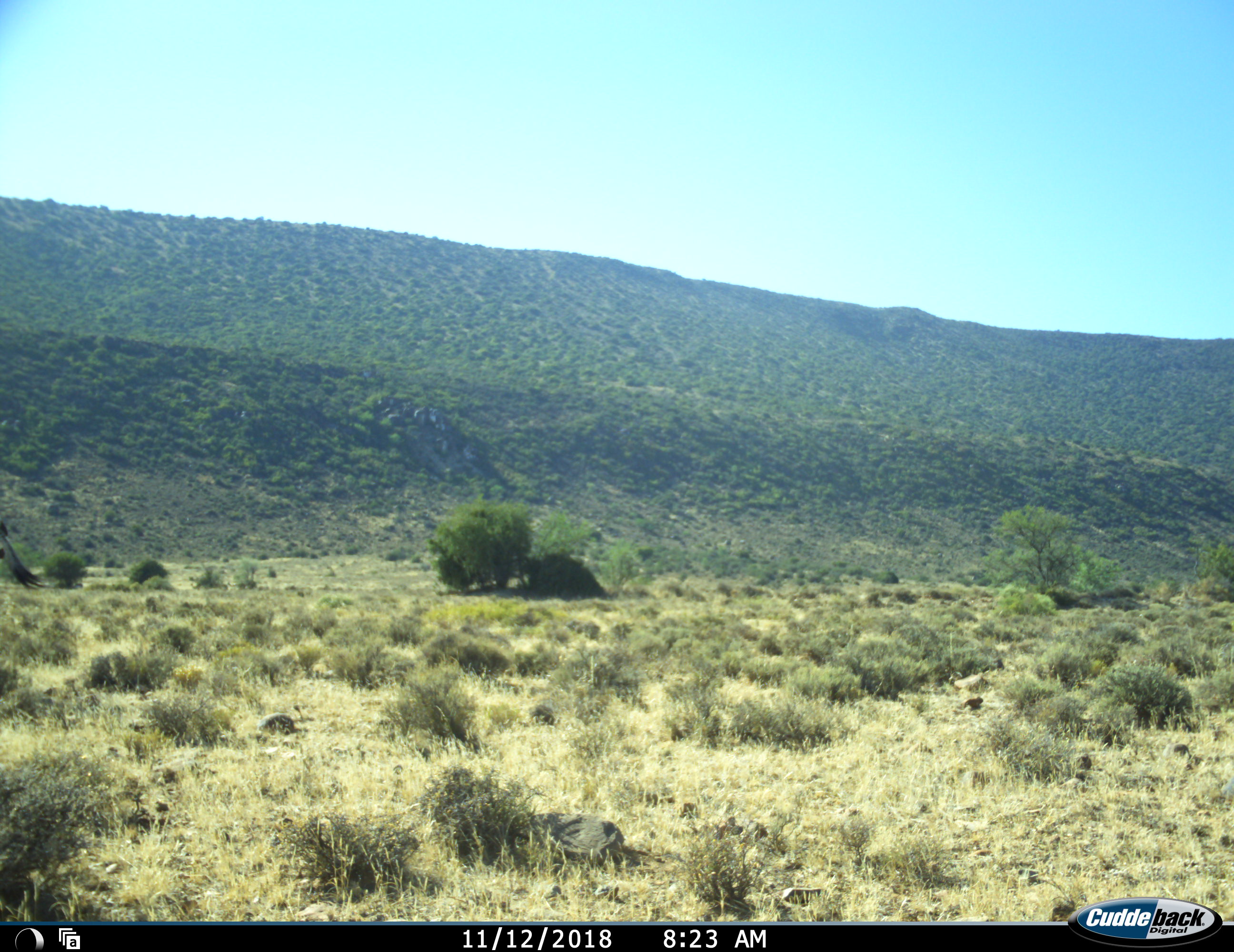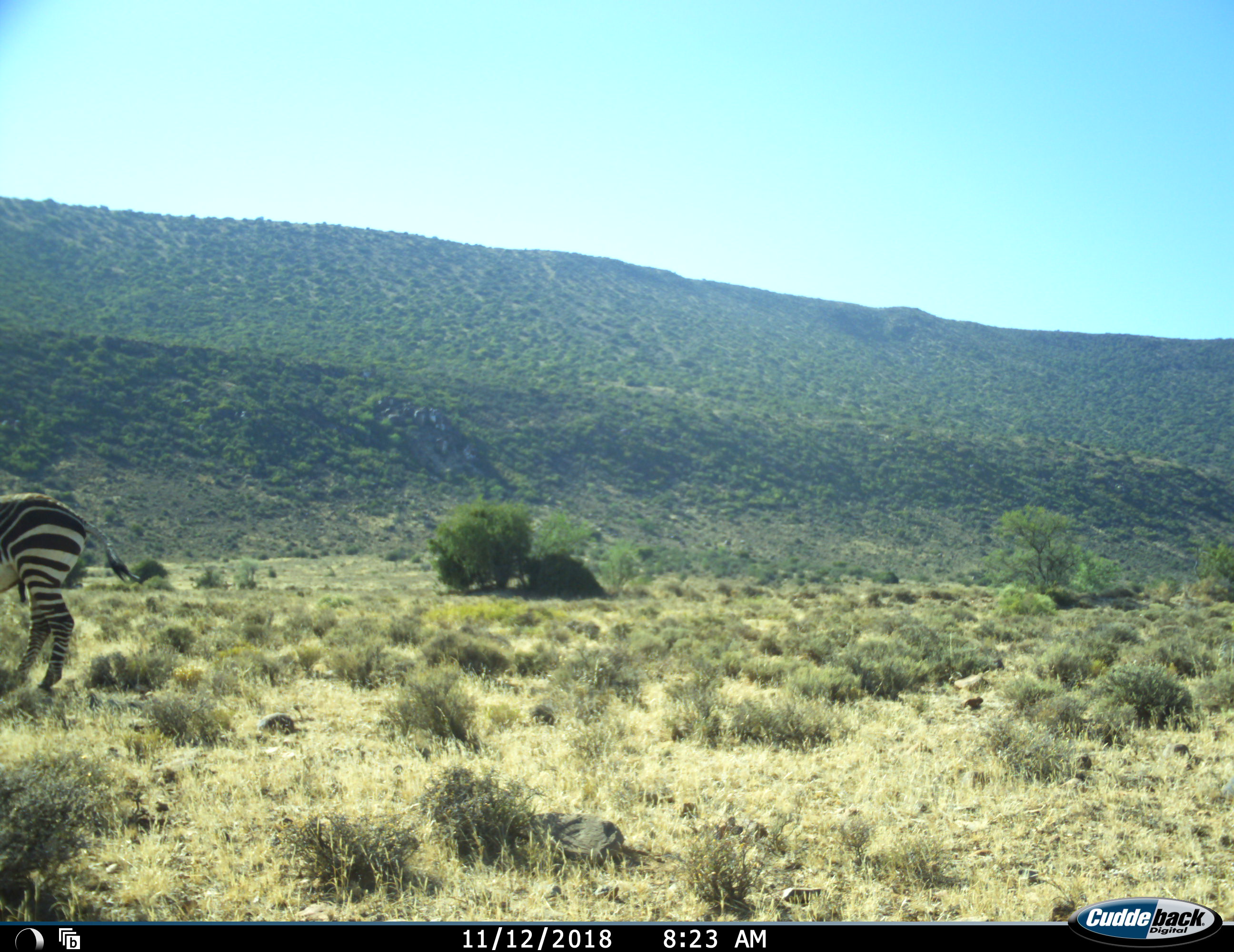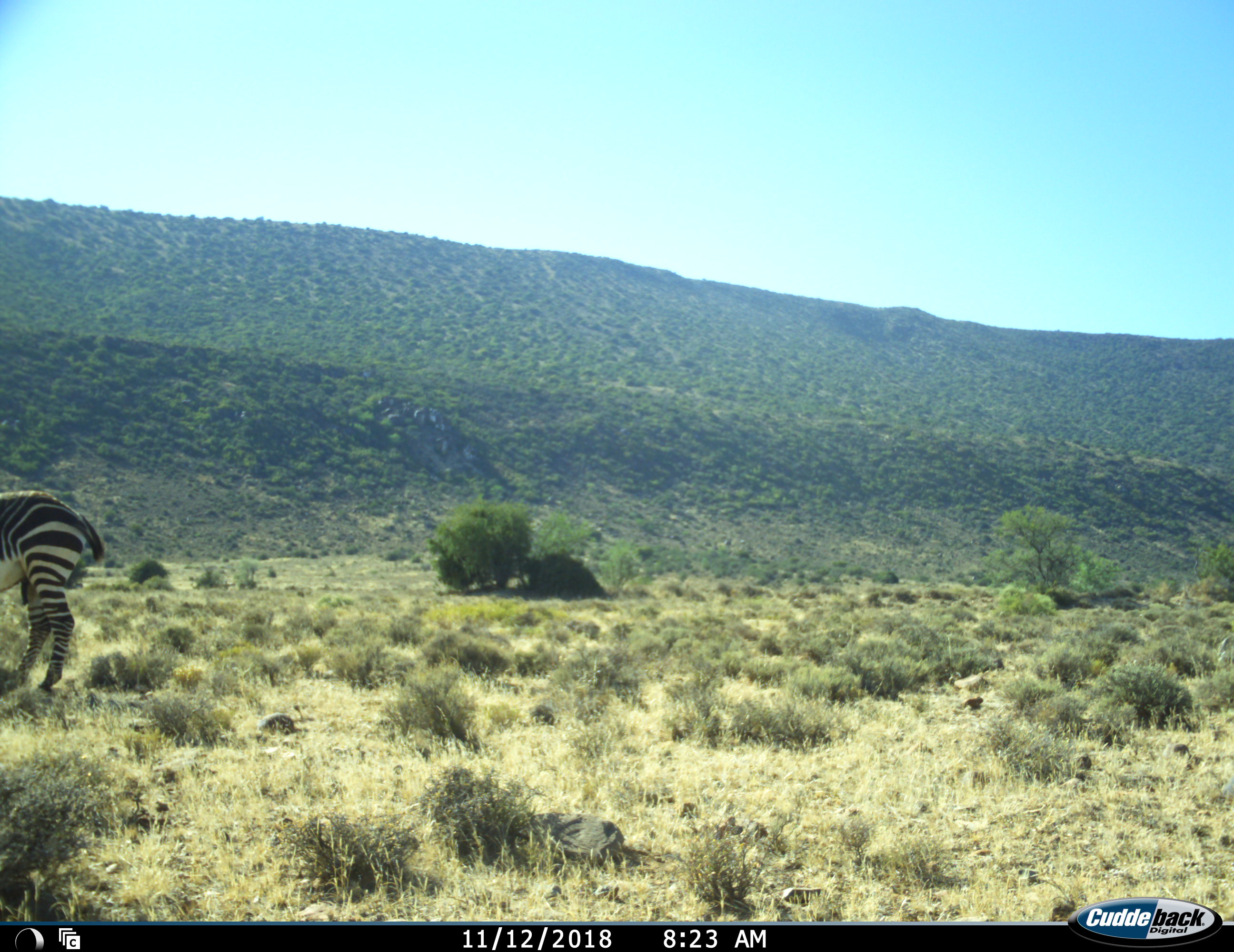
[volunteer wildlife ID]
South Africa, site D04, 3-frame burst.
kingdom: Animalia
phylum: Chordata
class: Mammalia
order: Perissodactyla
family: Equidae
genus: Equus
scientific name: Equus zebra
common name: mountain zebra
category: zebramountain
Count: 1.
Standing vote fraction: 50%.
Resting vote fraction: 0%.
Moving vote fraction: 50%.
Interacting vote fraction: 0%.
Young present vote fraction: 0%.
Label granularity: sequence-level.